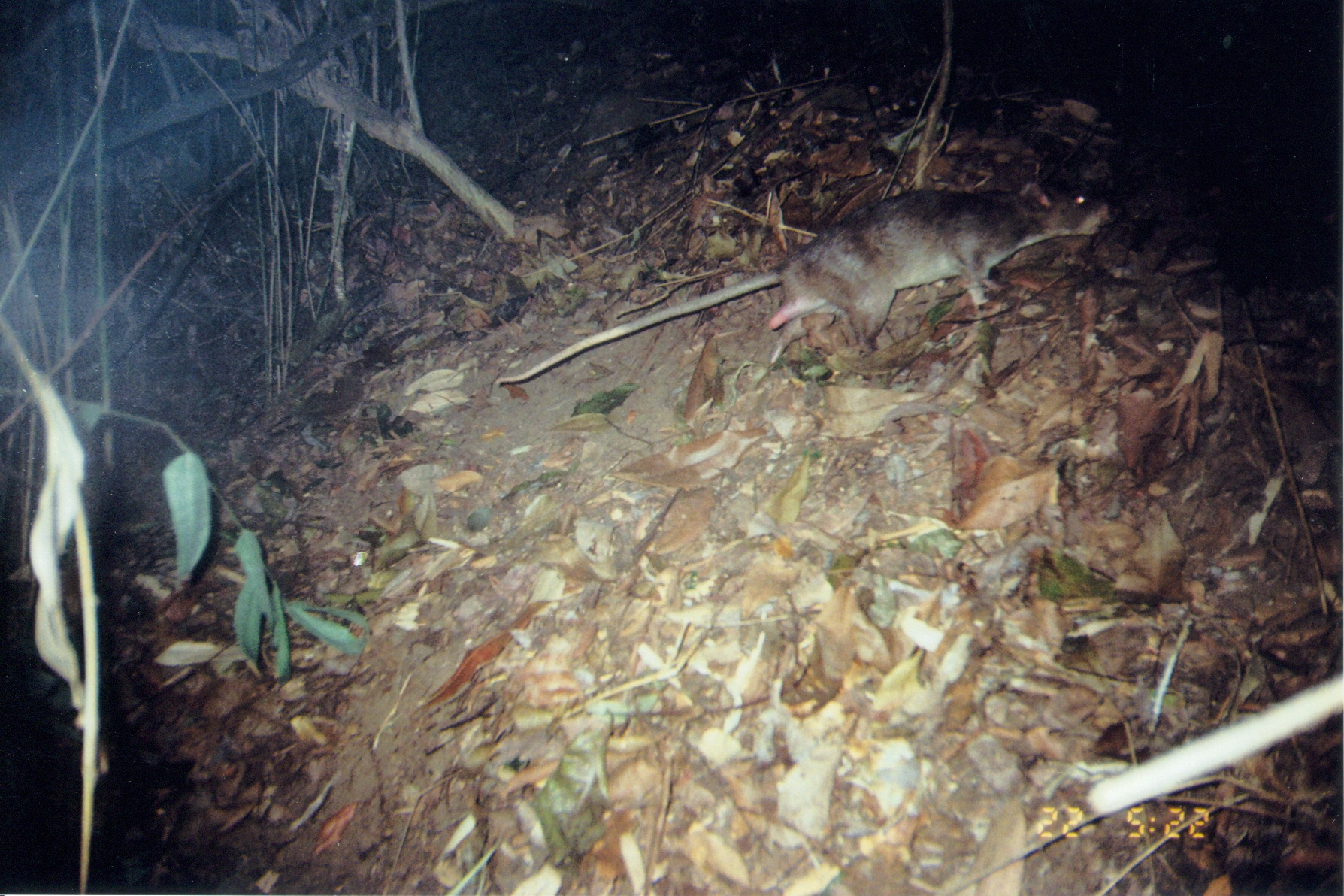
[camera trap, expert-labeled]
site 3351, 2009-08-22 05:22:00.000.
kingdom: Animalia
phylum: Chordata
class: Mammalia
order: Rodentia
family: Nesomyidae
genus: Cricetomys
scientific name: Cricetomys gambianus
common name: african giant pouched rat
Cricetomys gambianus (african giant pouched rat), count 1.